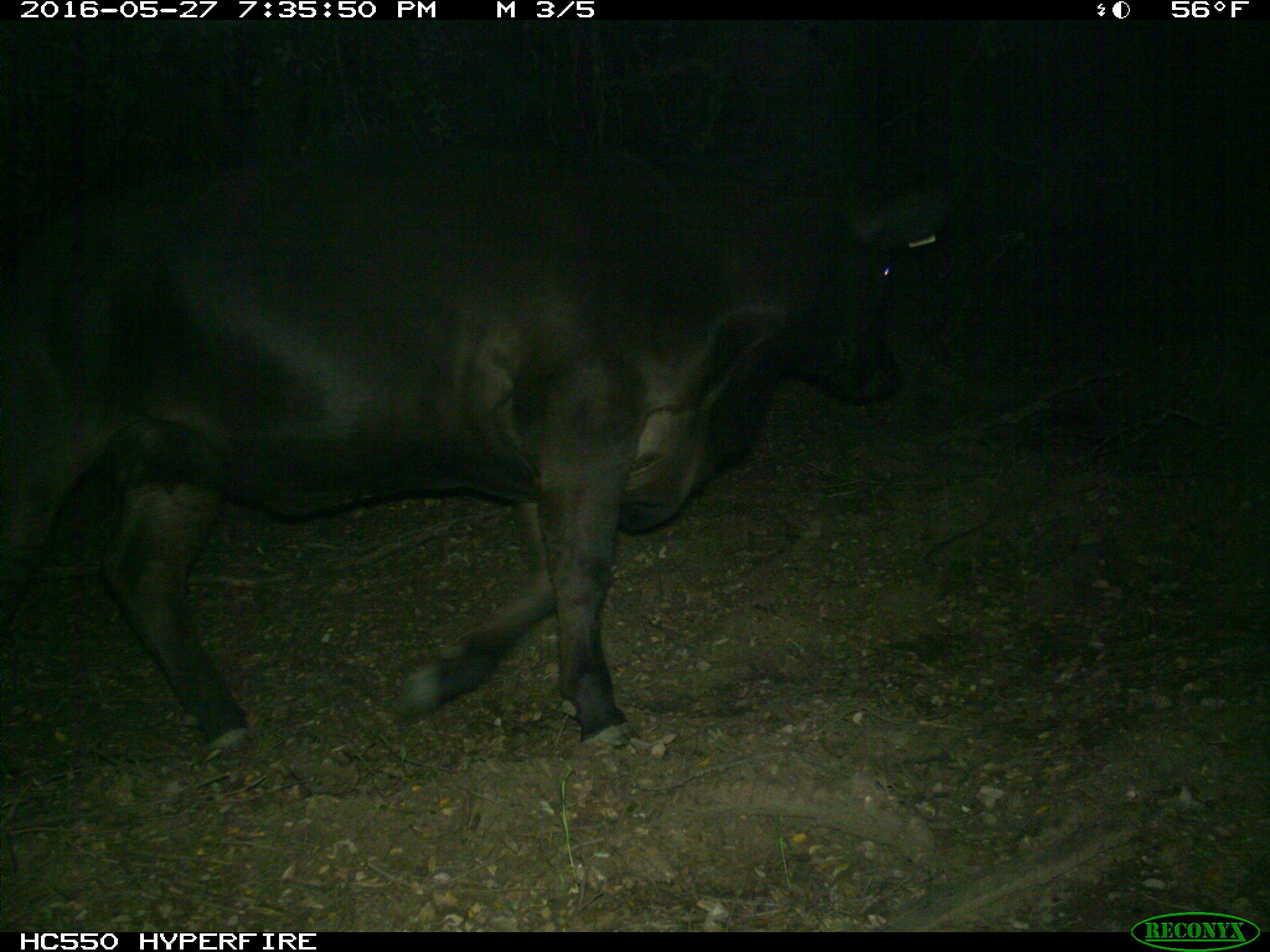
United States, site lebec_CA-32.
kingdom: Animalia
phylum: Chordata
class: Mammalia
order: Artiodactyla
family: Bovidae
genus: Bos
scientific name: Bos taurus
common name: domestic cow